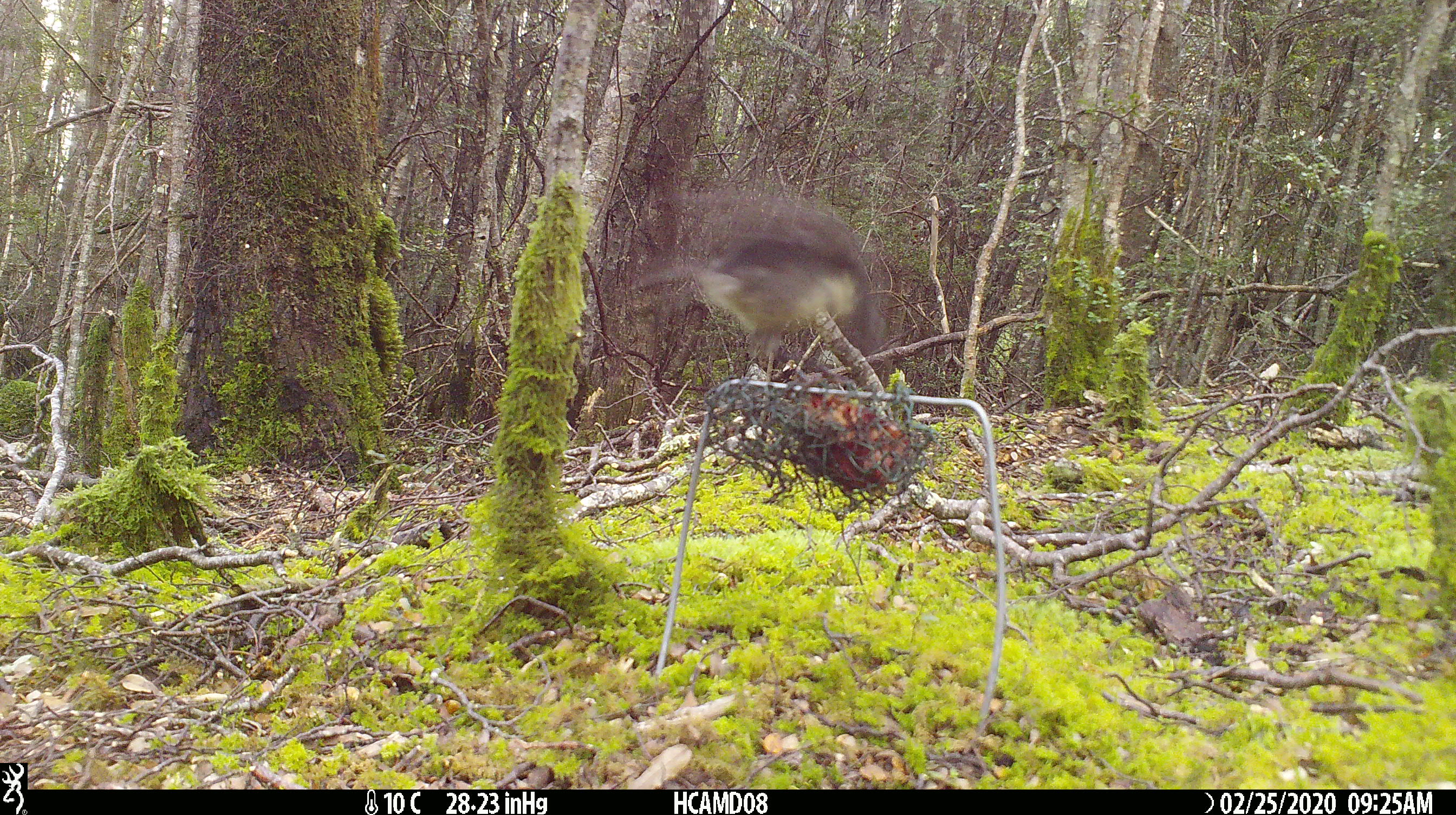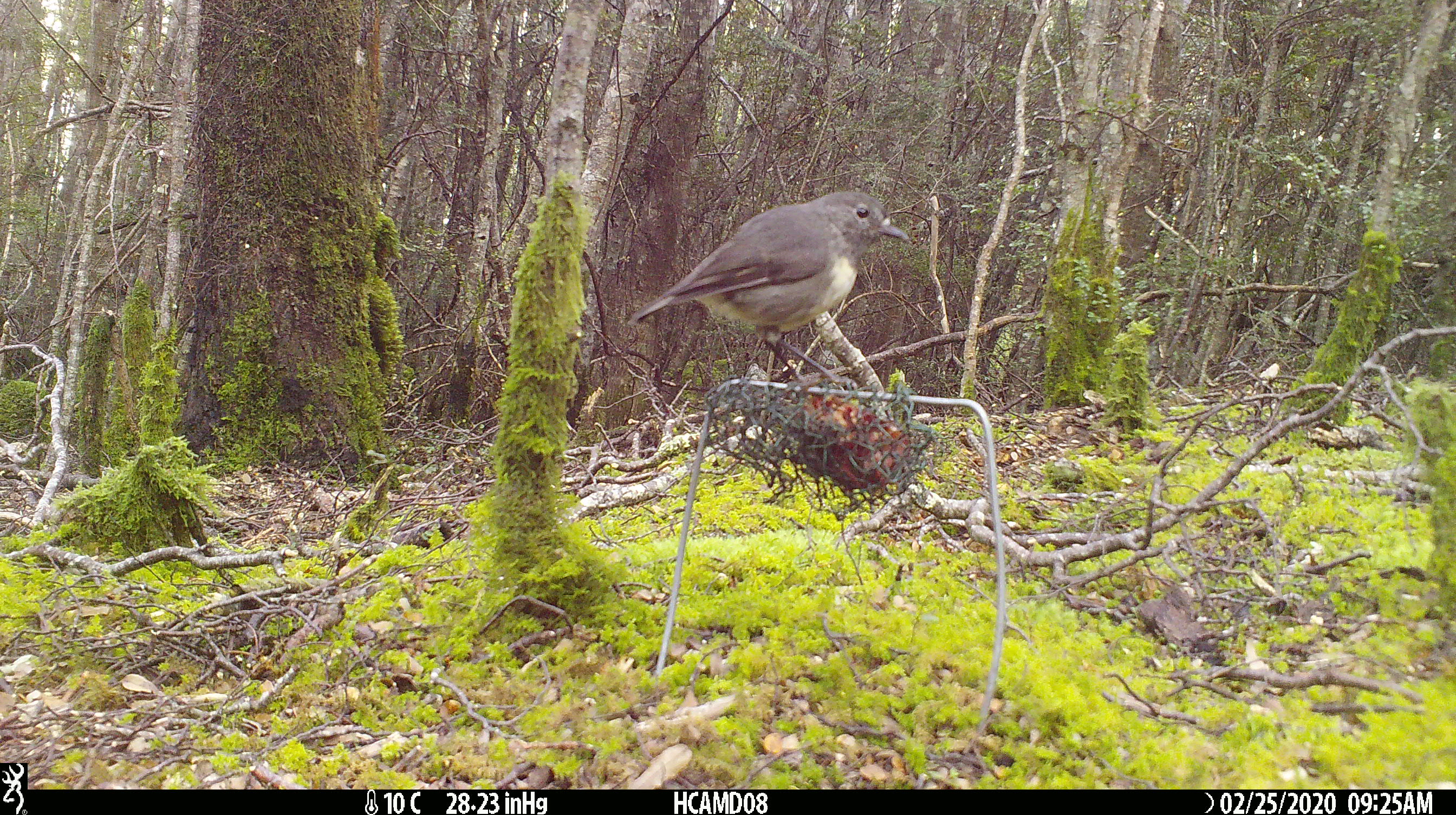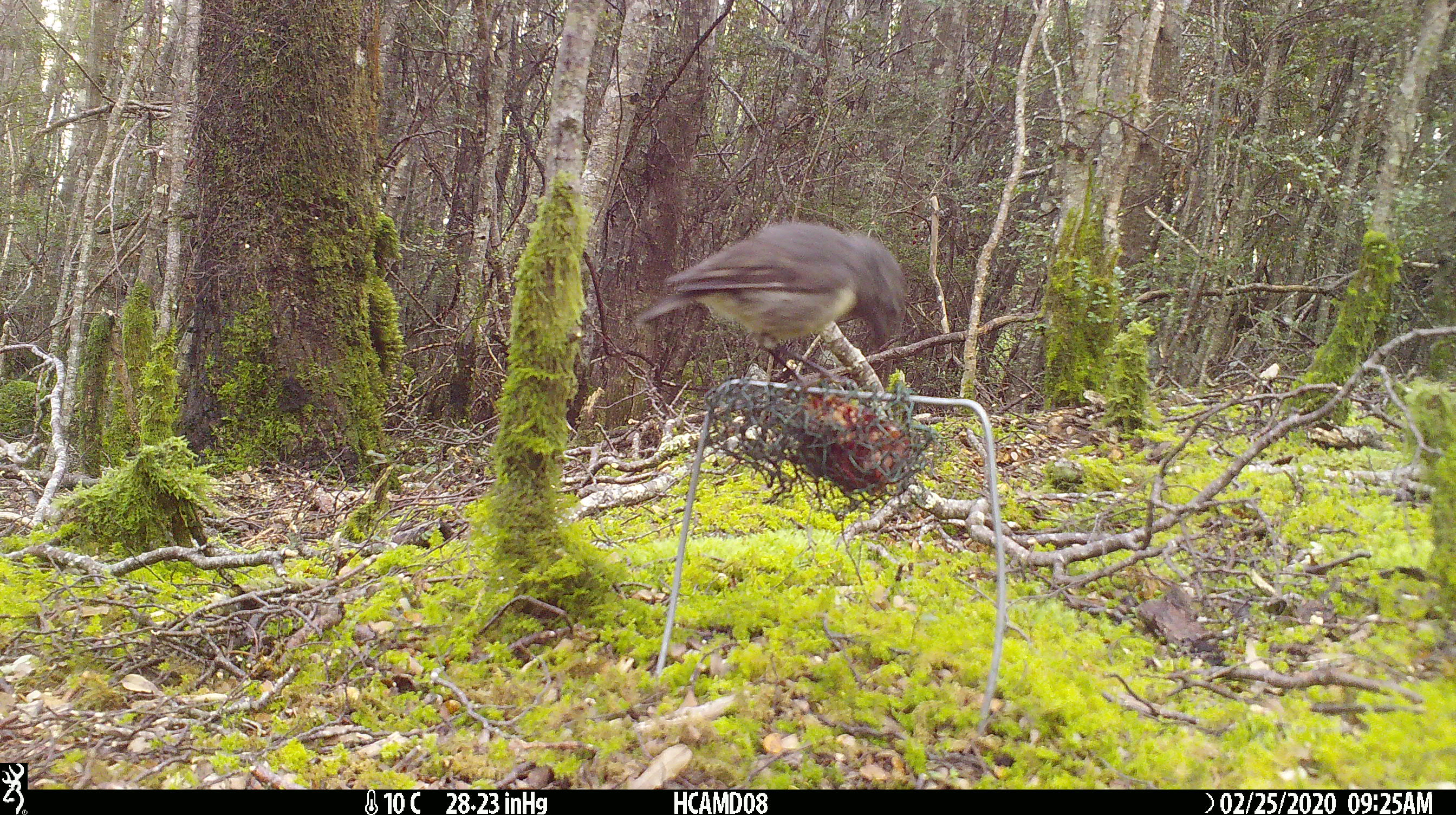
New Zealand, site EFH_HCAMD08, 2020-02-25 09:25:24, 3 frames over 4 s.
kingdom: Animalia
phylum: Chordata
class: Aves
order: Passeriformes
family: Petroicidae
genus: Petroica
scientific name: Petroica australis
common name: new zealand robin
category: robin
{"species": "robin (new zealand robin) (Petroica australis)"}